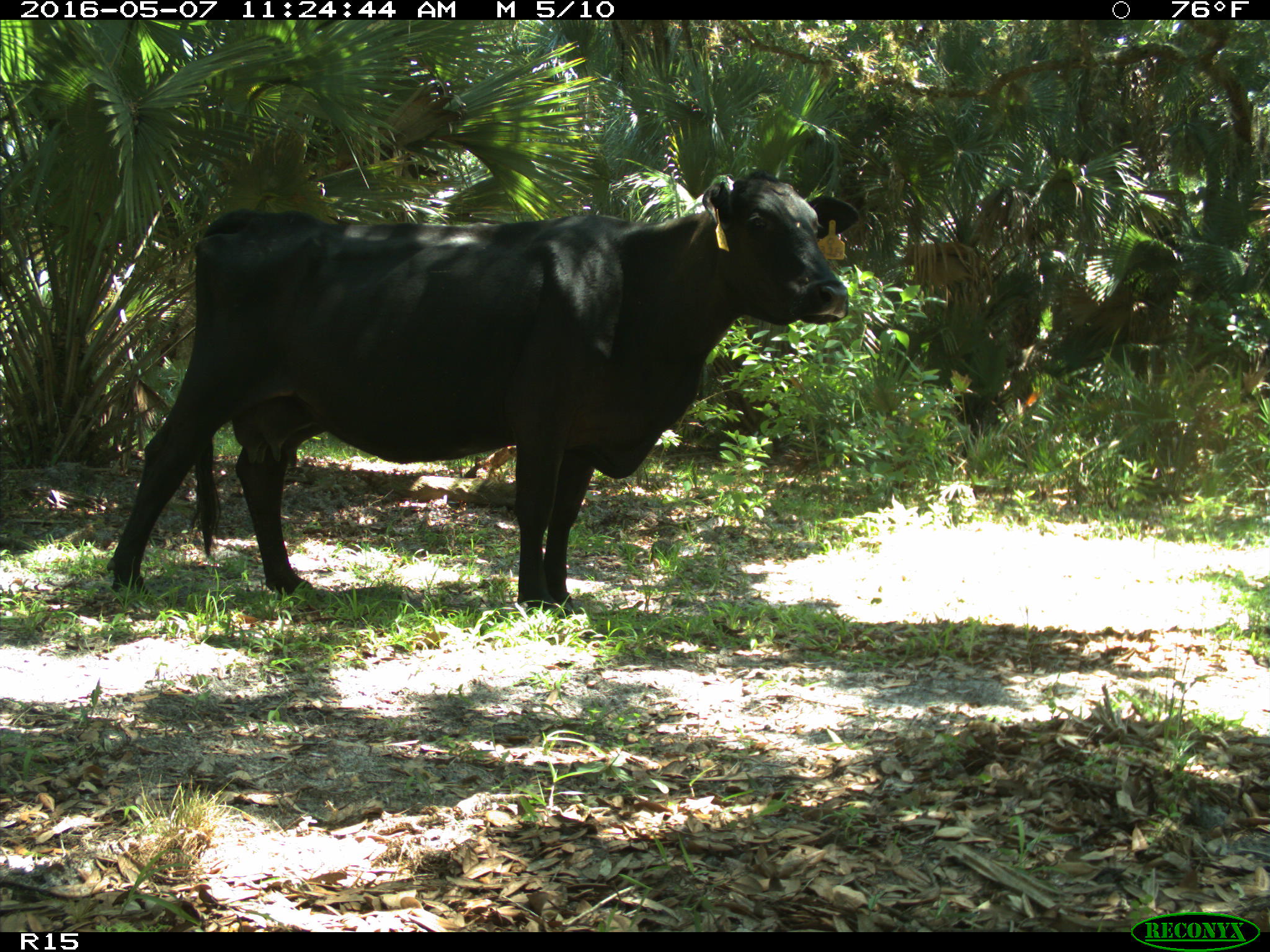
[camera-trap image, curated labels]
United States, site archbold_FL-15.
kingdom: Animalia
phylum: Chordata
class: Mammalia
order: Artiodactyla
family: Bovidae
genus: Bos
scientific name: Bos taurus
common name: domestic cow